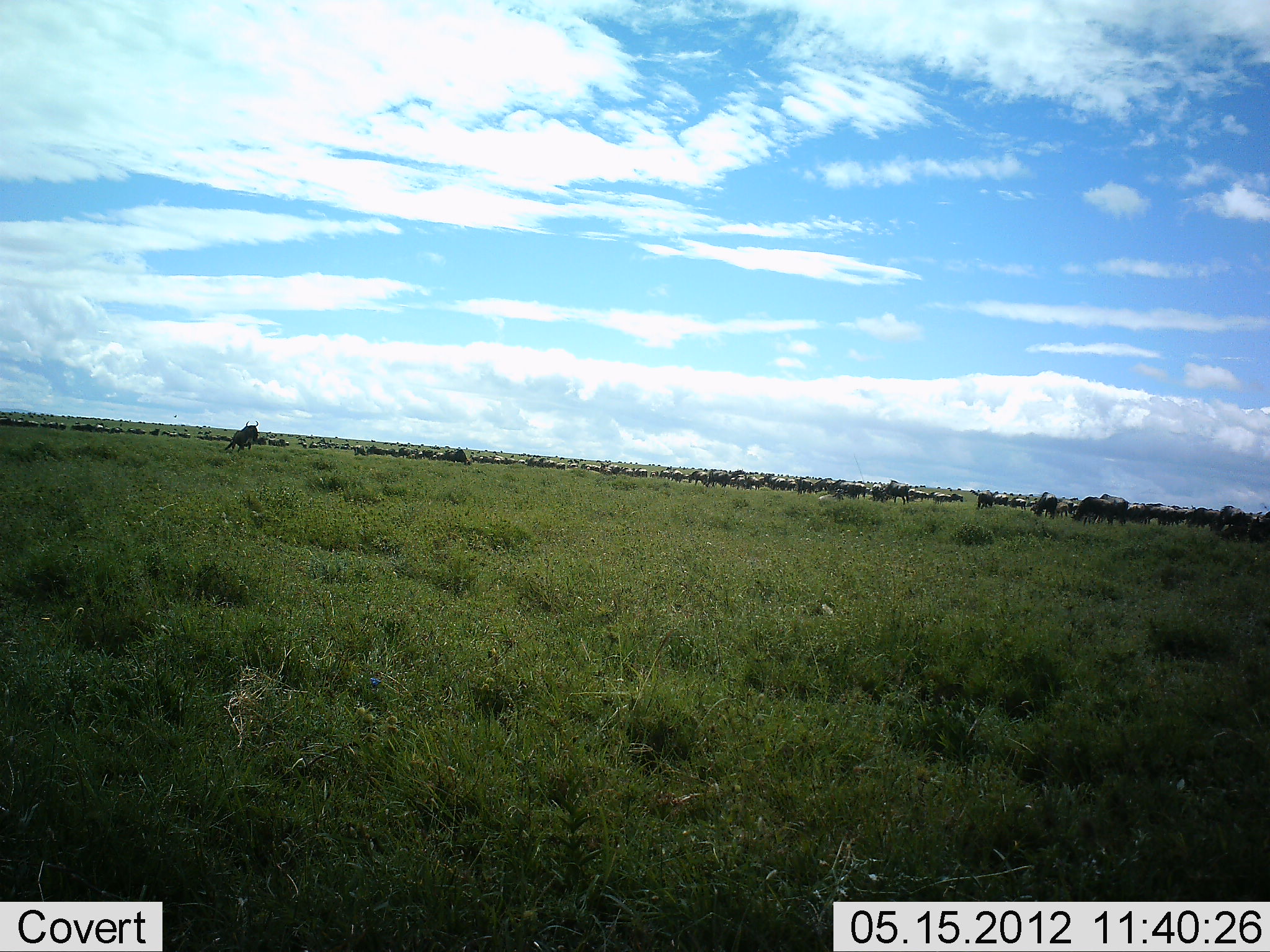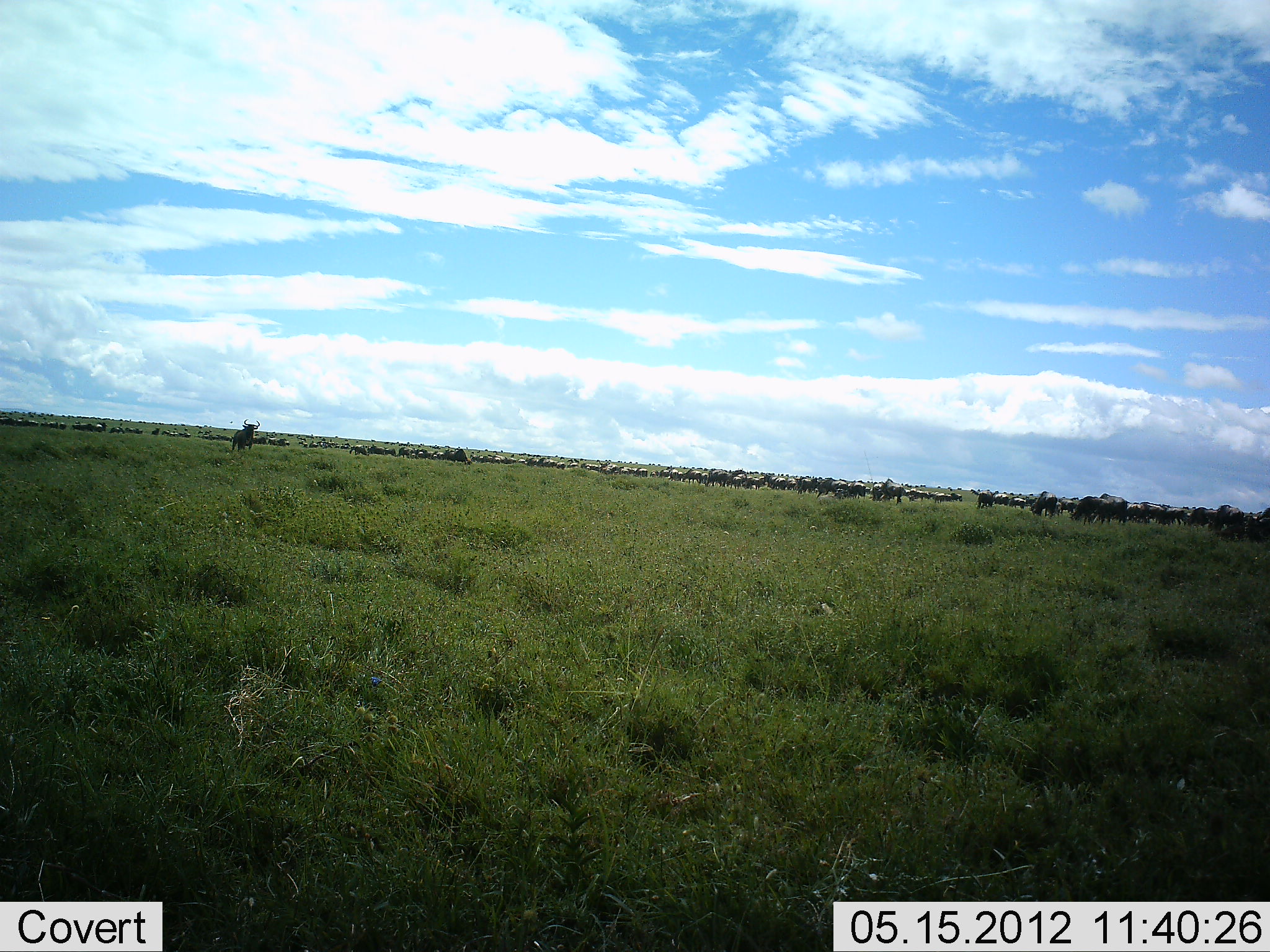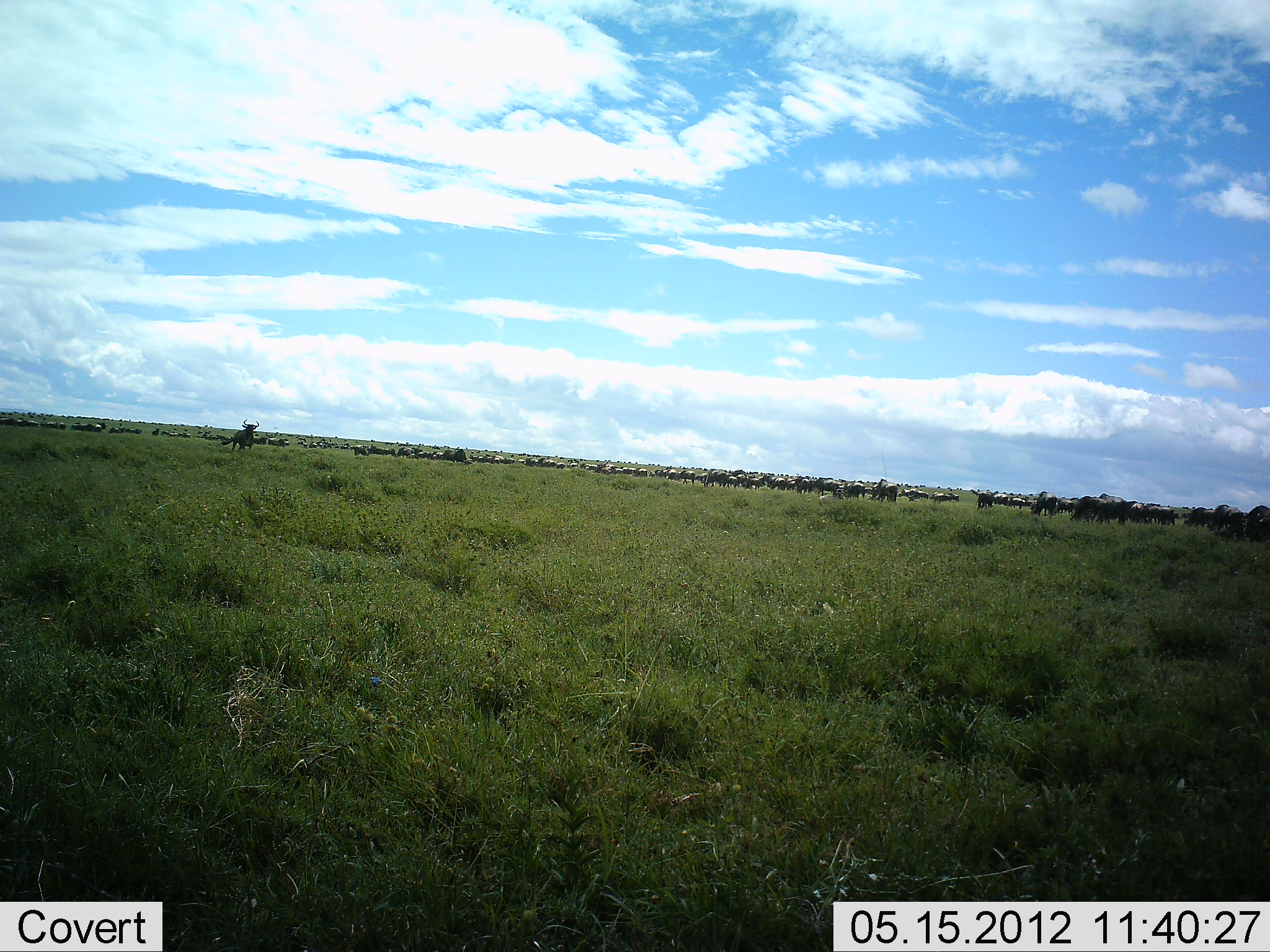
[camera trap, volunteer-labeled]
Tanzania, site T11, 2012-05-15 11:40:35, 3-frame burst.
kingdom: Animalia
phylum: Chordata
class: Mammalia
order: Artiodactyla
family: Bovidae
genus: Connochaetes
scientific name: Connochaetes taurinus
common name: blue wildebeest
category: wildebeest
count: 51+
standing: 82%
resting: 0%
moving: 45%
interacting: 0%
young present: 0%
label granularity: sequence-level